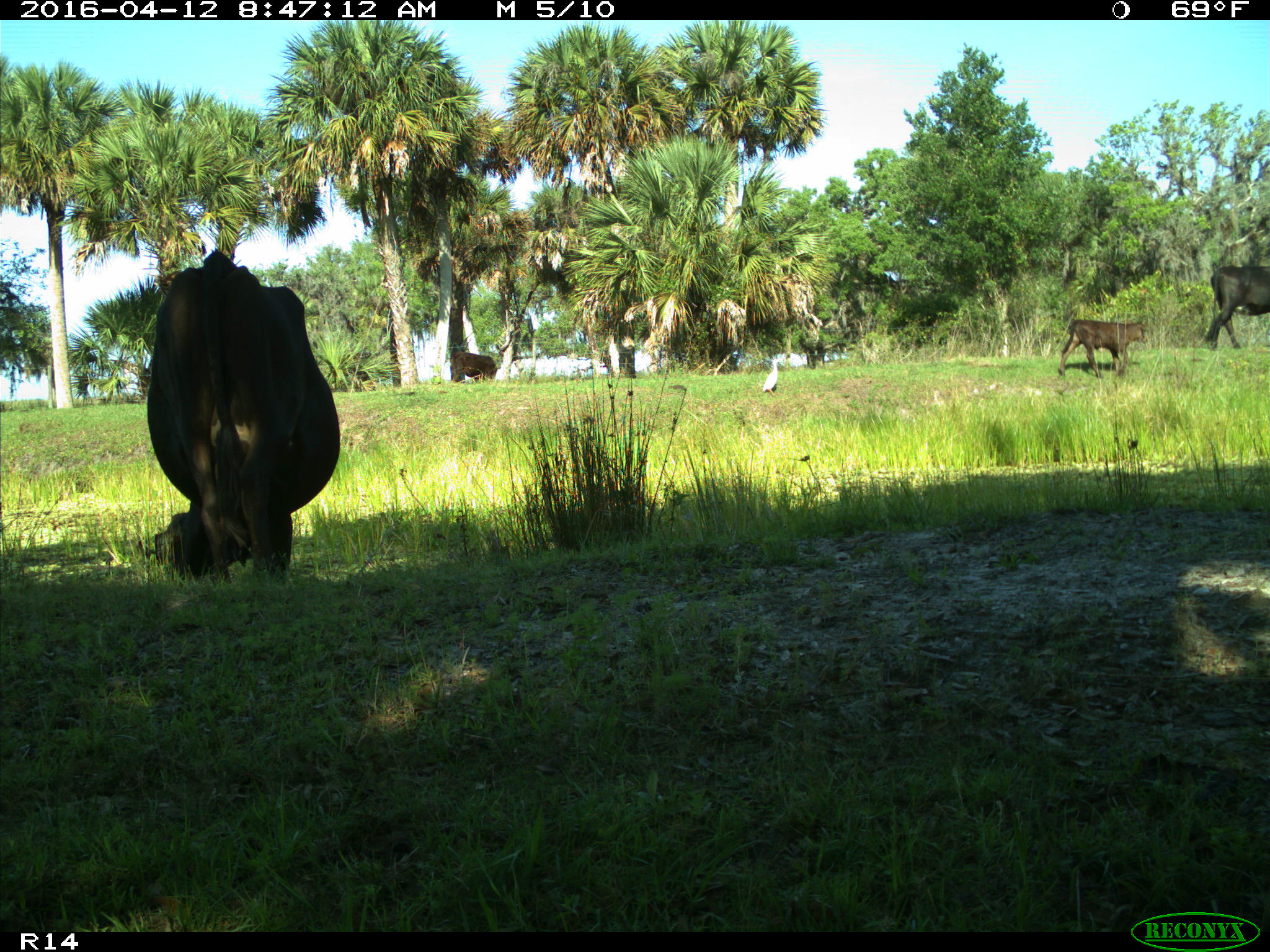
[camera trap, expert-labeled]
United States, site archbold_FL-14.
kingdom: Animalia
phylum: Chordata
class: Mammalia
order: Artiodactyla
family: Bovidae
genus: Bos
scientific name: Bos taurus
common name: domestic cow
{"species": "Bos taurus (domestic cow)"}